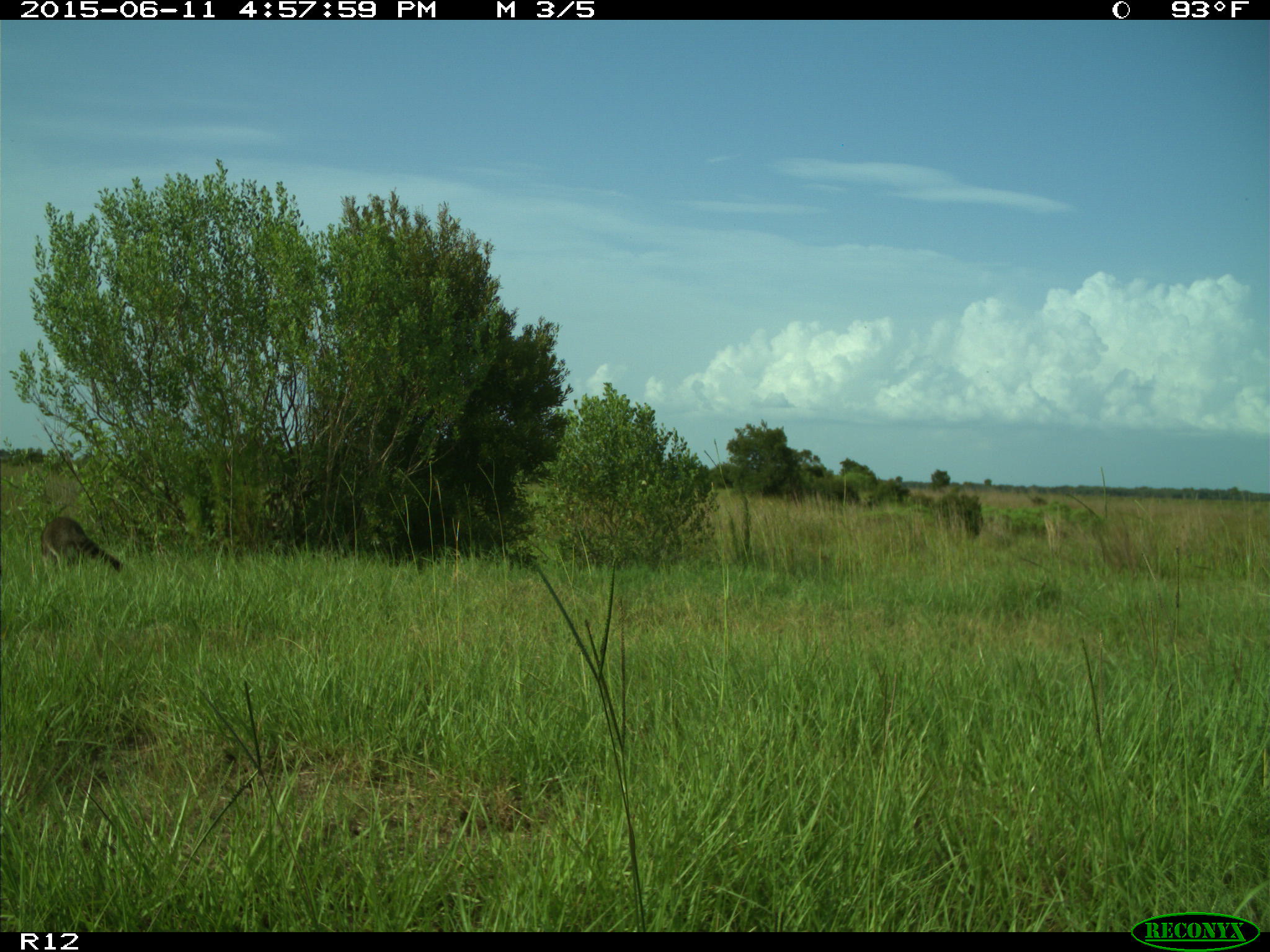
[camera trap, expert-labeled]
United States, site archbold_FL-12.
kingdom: Animalia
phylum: Chordata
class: Mammalia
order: Carnivora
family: Procyonidae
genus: Procyon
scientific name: Procyon lotor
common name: common raccoon